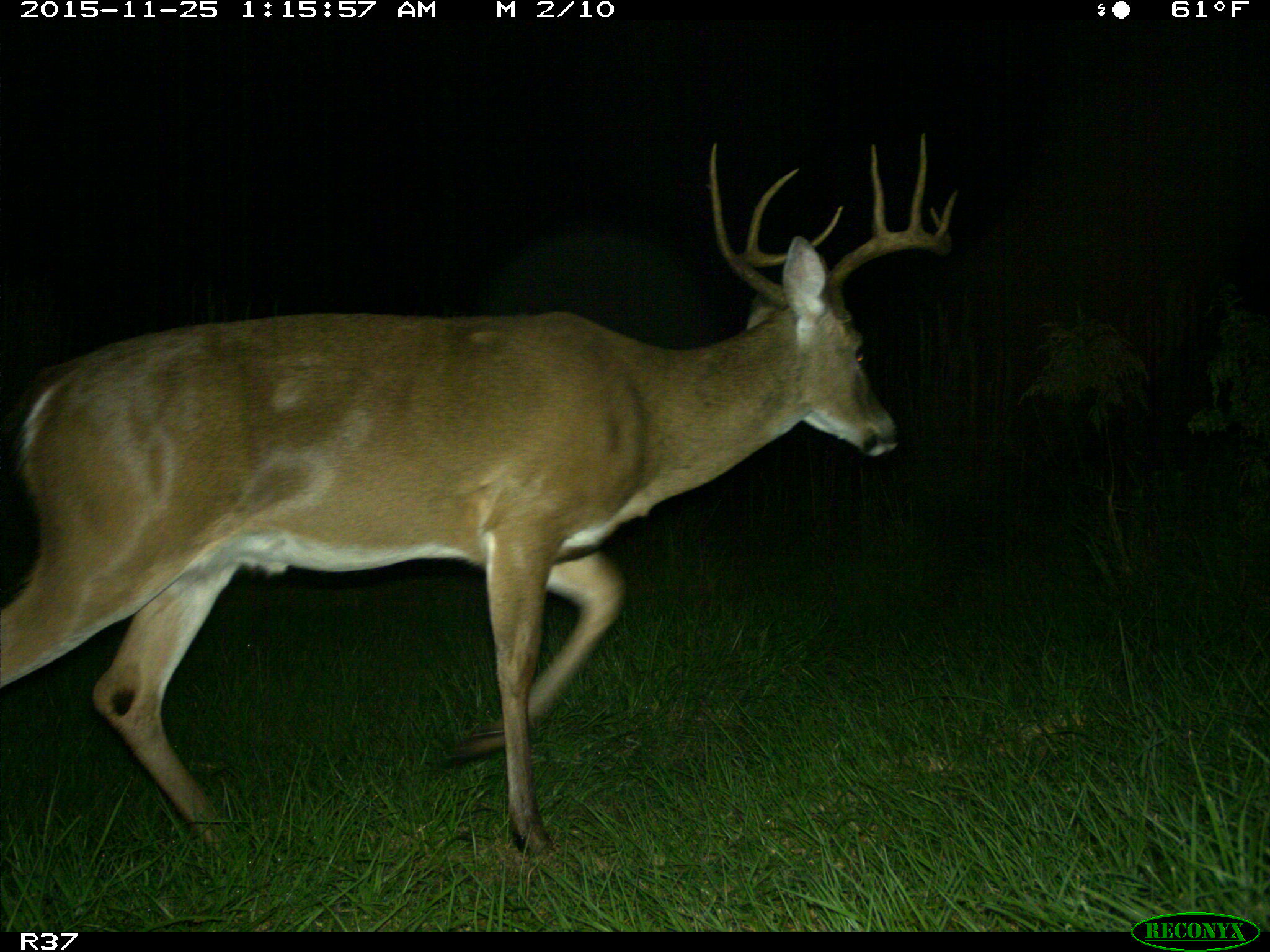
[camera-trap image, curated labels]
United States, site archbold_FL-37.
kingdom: Animalia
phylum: Chordata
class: Mammalia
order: Artiodactyla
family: Cervidae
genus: Odocoileus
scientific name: Odocoileus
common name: deer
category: unidentified deer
Unidentified deer (deer) (Odocoileus).